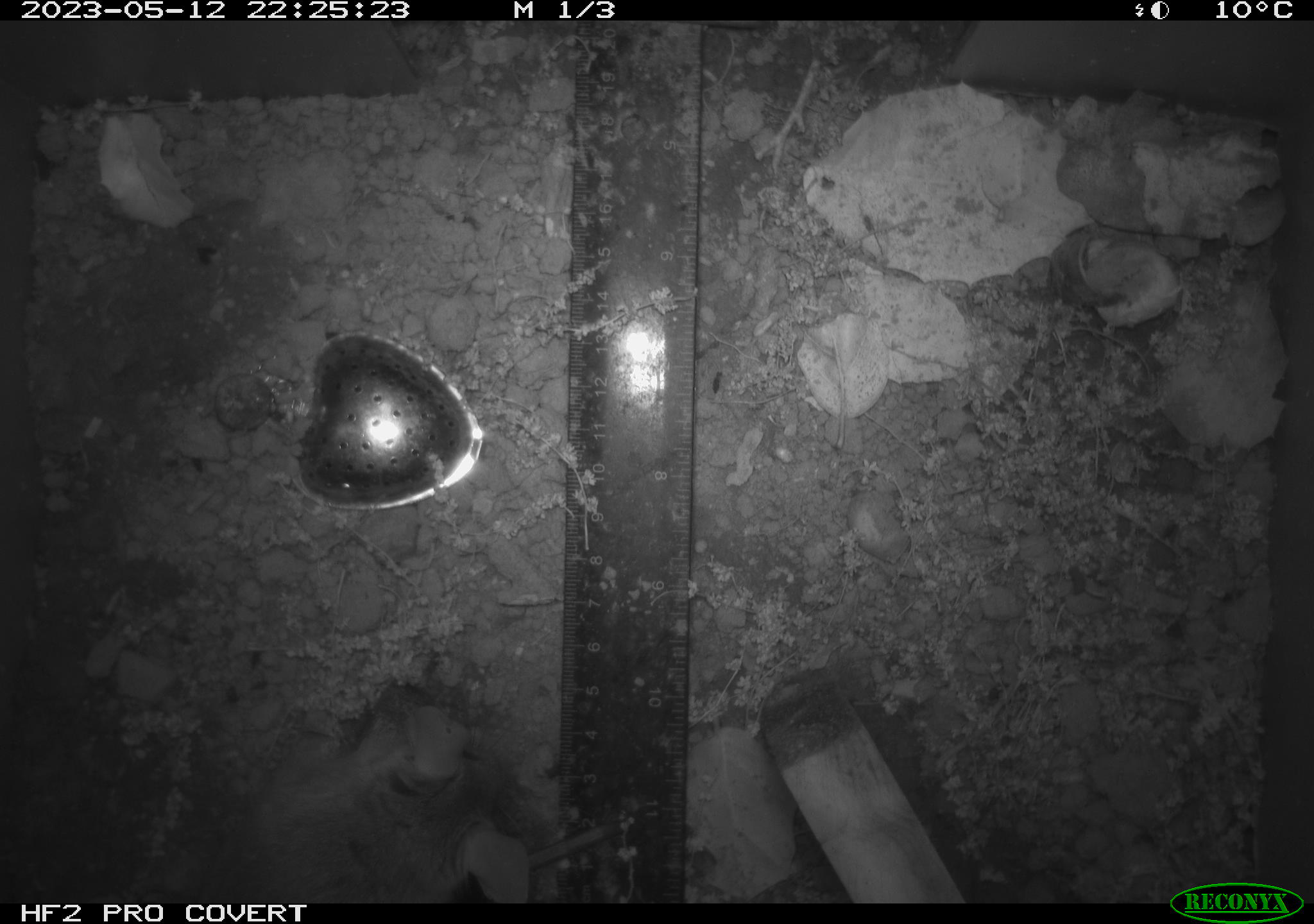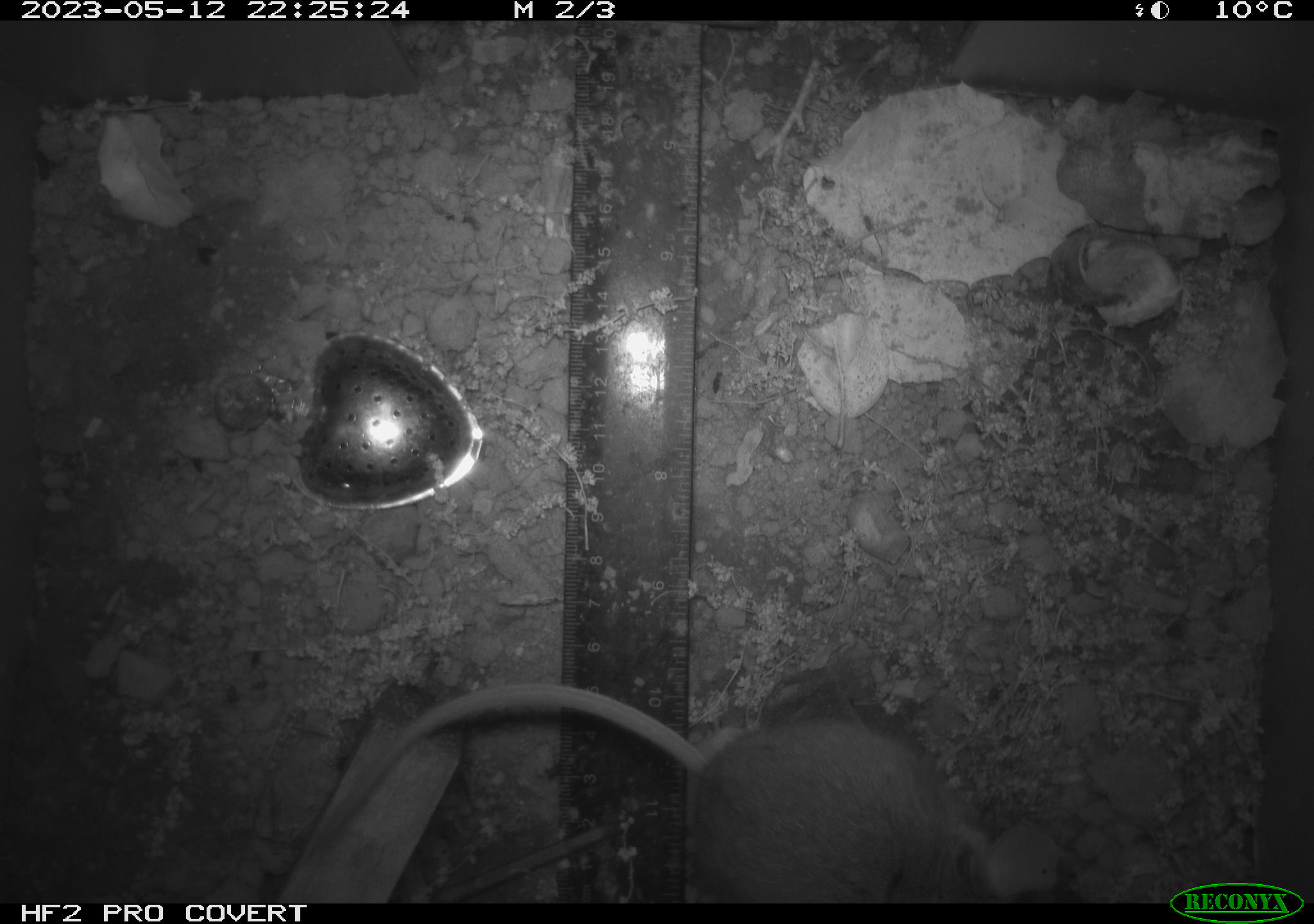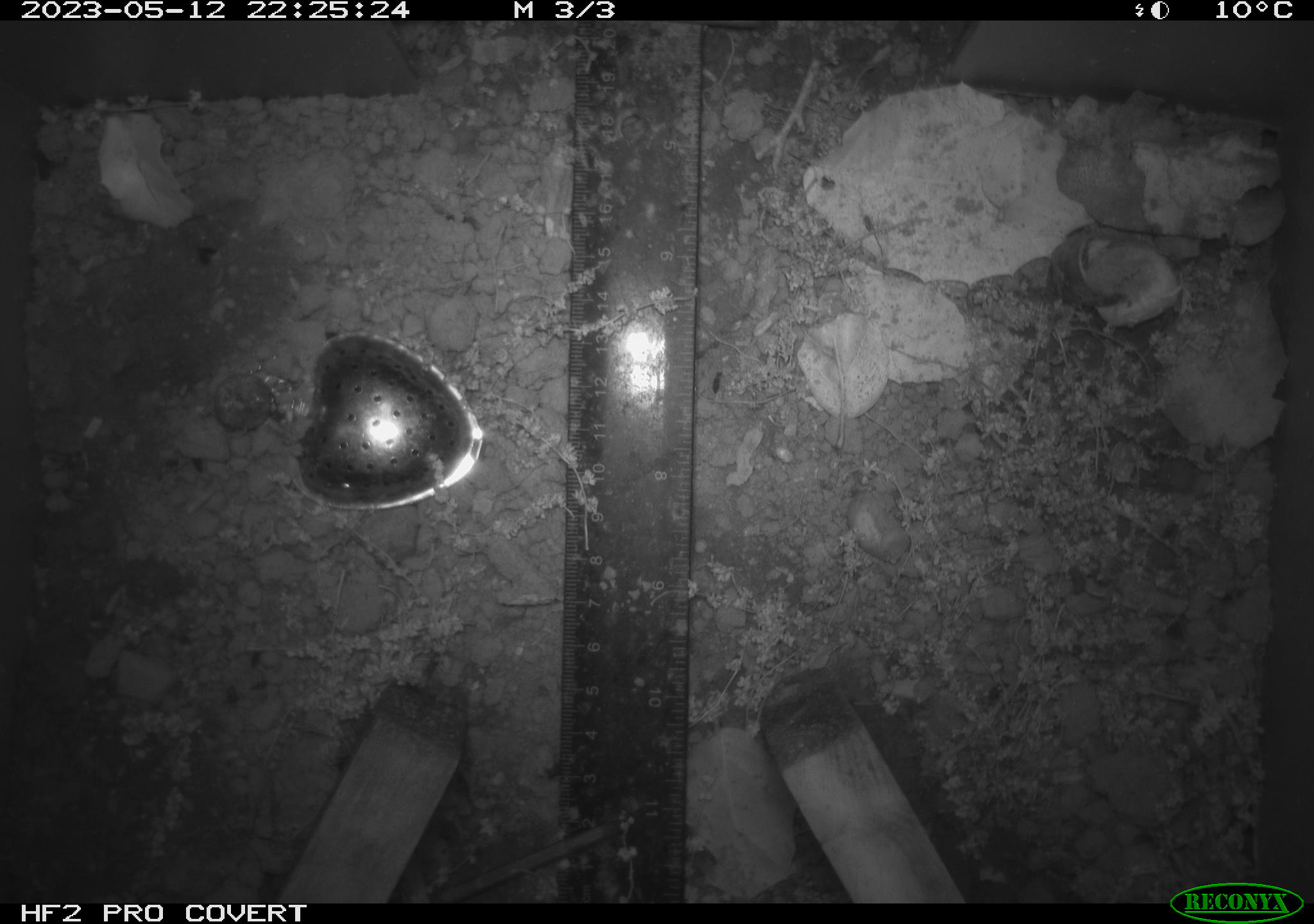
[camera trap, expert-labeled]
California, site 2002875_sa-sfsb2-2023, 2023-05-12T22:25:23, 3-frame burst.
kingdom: Animalia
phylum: Chordata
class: Mammalia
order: Rodentia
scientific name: Rodentia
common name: mouse species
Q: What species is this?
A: Mouse species (Rodentia).